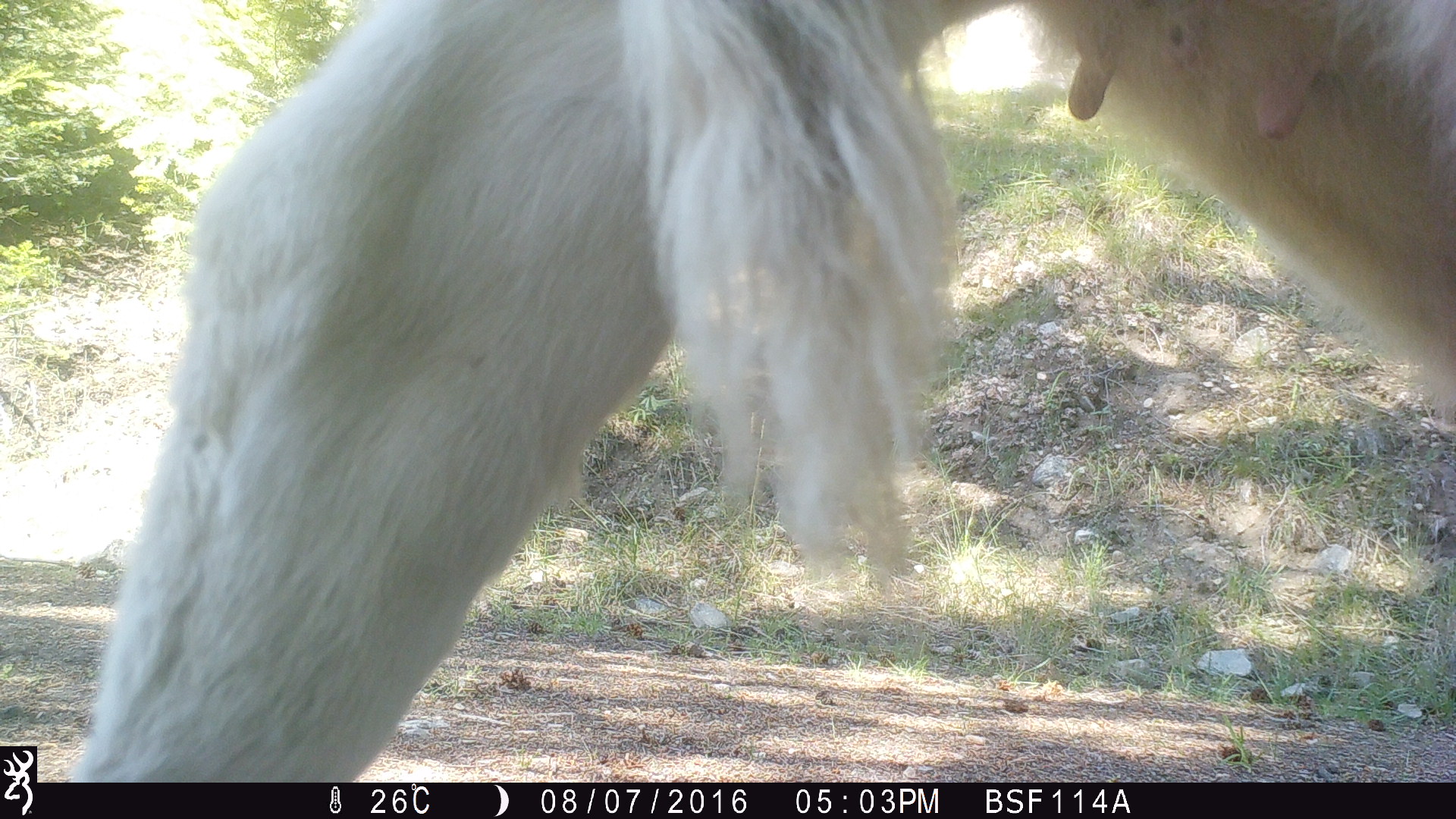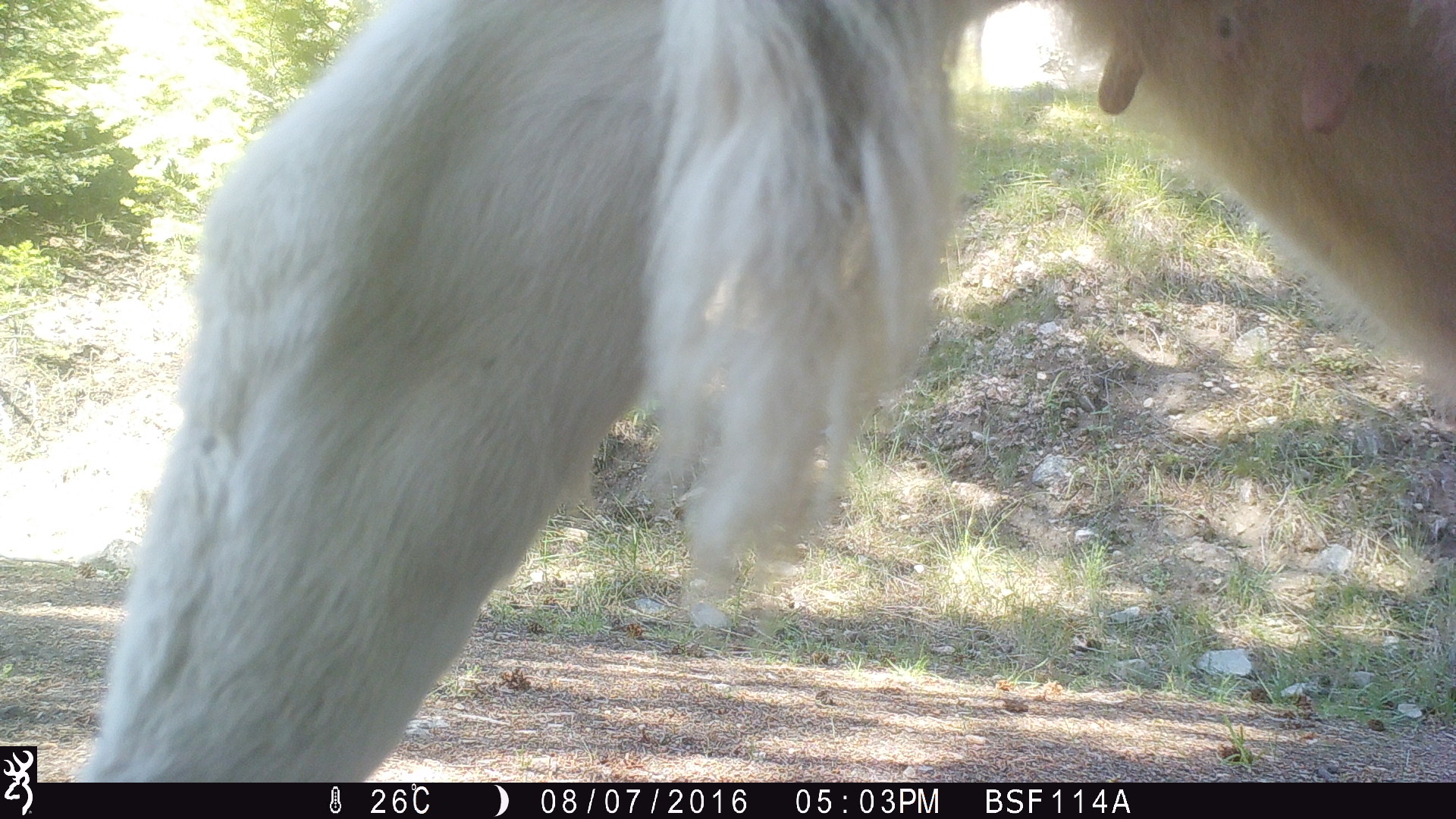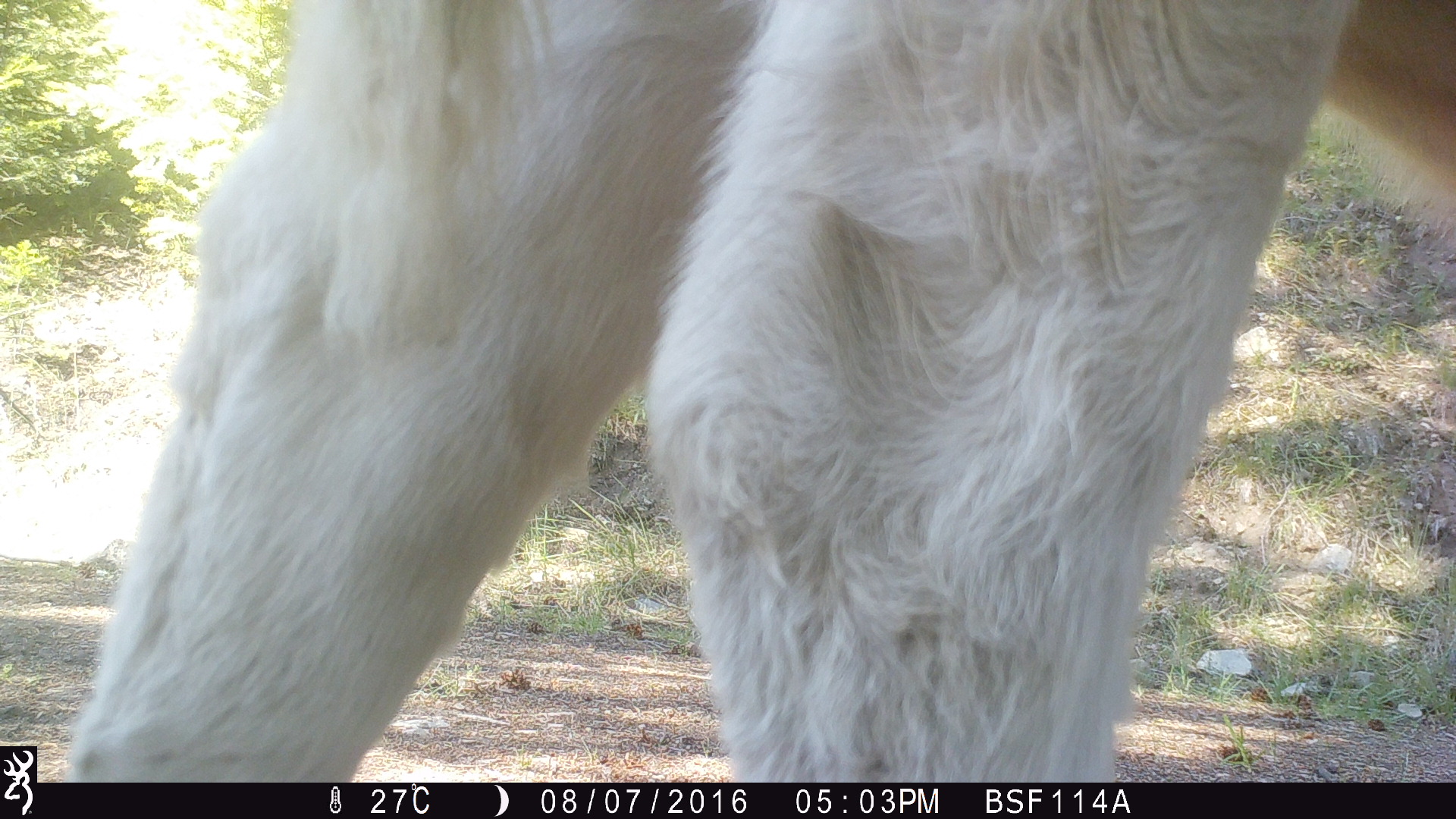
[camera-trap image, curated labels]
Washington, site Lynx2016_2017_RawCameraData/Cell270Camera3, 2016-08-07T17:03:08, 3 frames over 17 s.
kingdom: Animalia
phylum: Chordata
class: Mammalia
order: Artiodactyla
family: Bovidae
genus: Bos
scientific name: Bos taurus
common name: domestic cattle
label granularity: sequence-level